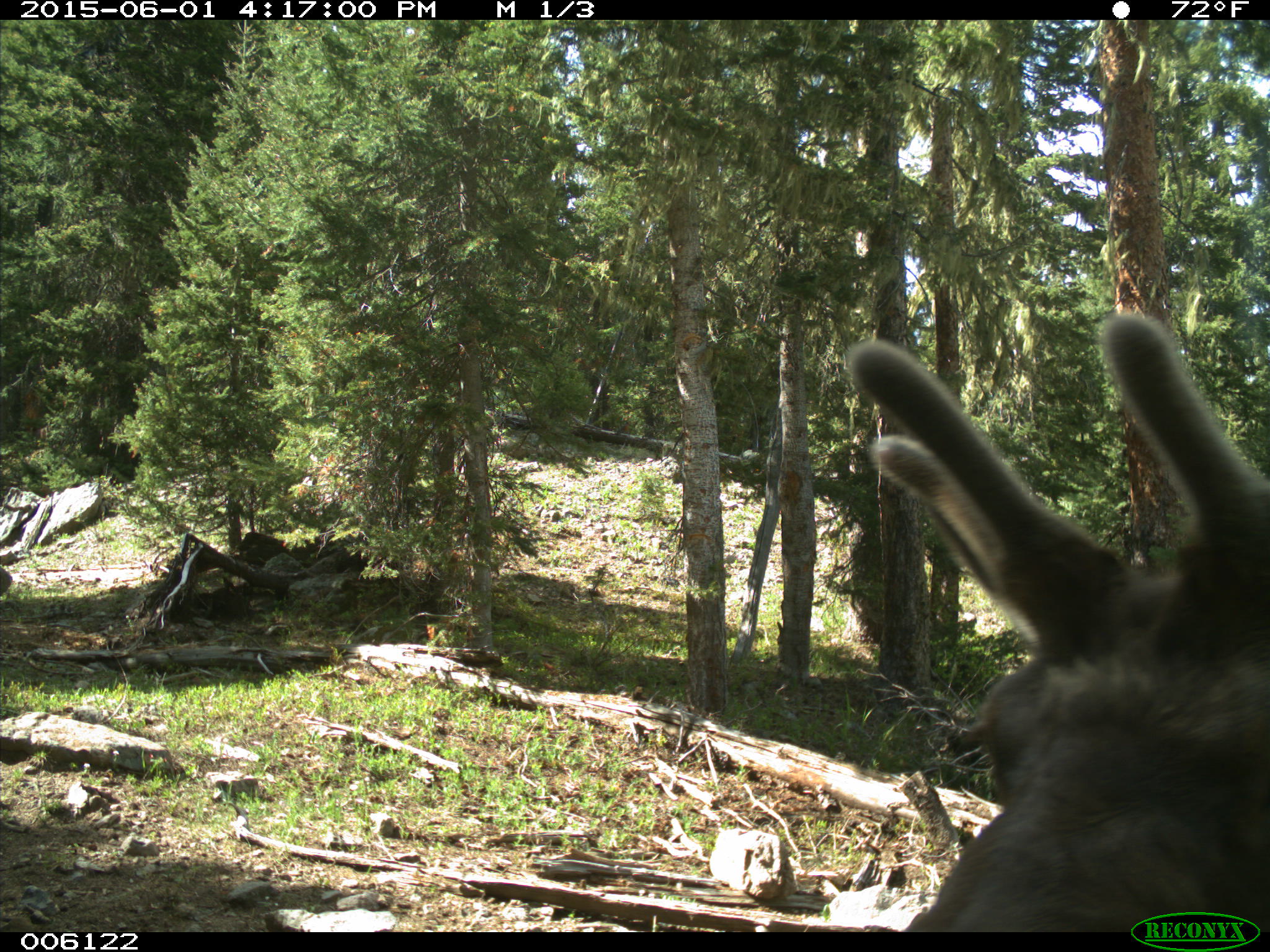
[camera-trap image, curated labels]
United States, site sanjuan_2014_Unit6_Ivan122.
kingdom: Animalia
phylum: Chordata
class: Mammalia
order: Artiodactyla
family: Cervidae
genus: Cervus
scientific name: Cervus elaphus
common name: red deer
Cervus elaphus (red deer).